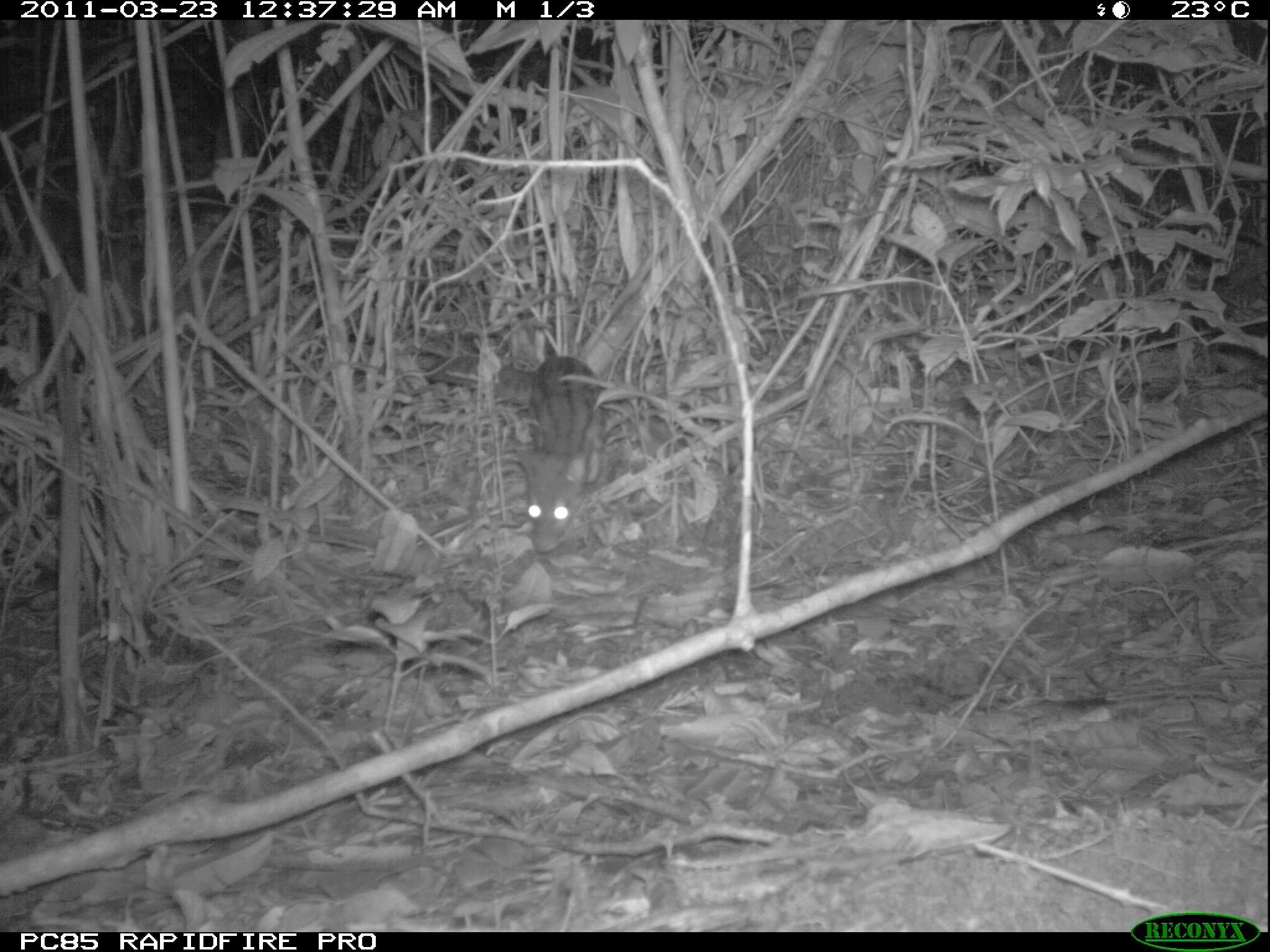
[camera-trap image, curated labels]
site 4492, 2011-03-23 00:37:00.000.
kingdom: Animalia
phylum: Chordata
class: Mammalia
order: Carnivora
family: Eupleridae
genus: Fossa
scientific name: Fossa fossana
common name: fanaloka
Fossa fossana (fanaloka), count 1.